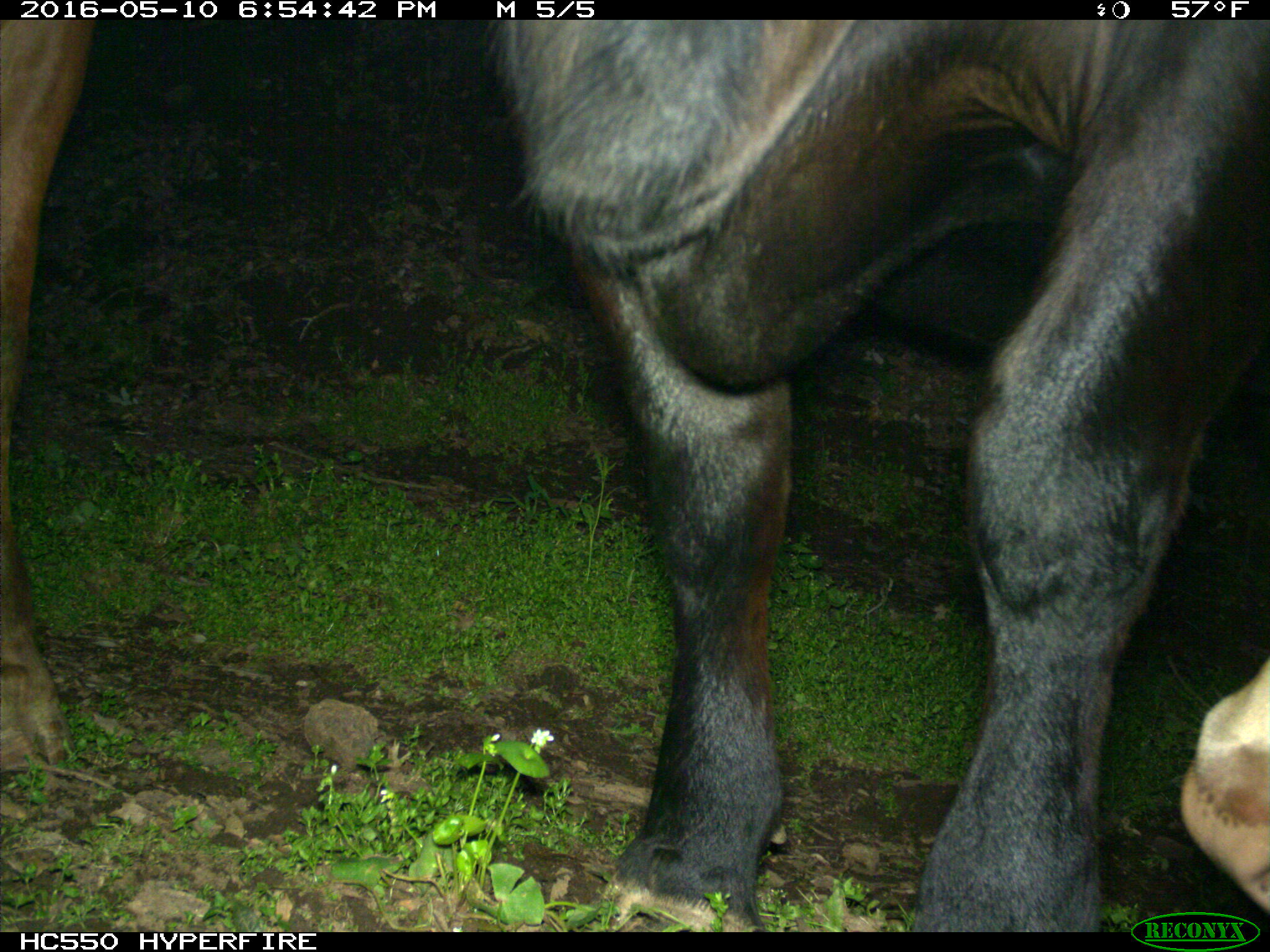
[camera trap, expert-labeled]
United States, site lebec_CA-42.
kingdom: Animalia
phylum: Chordata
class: Mammalia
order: Artiodactyla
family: Bovidae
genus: Bos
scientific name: Bos taurus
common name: domestic cow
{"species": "Bos taurus (domestic cow)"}